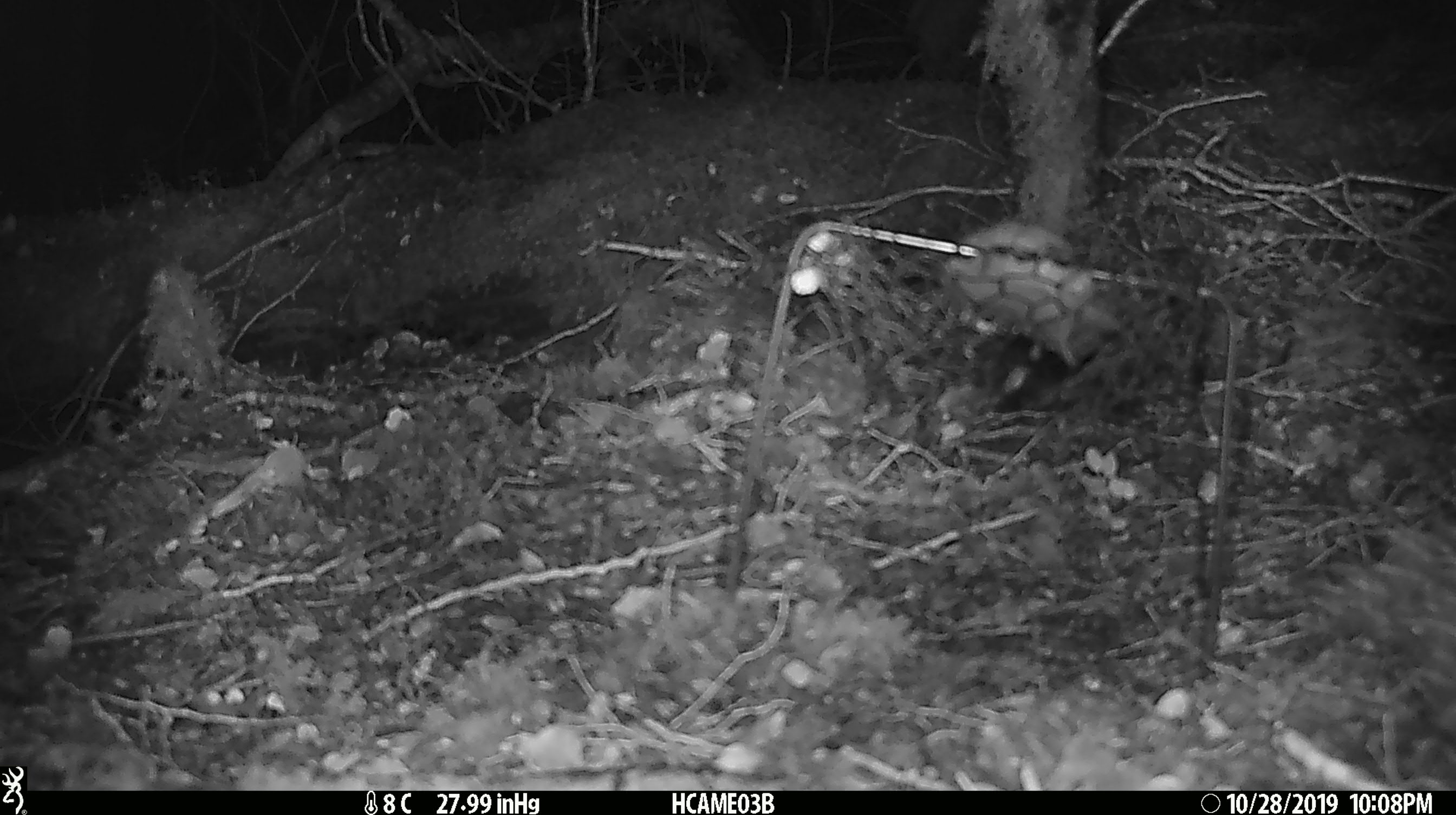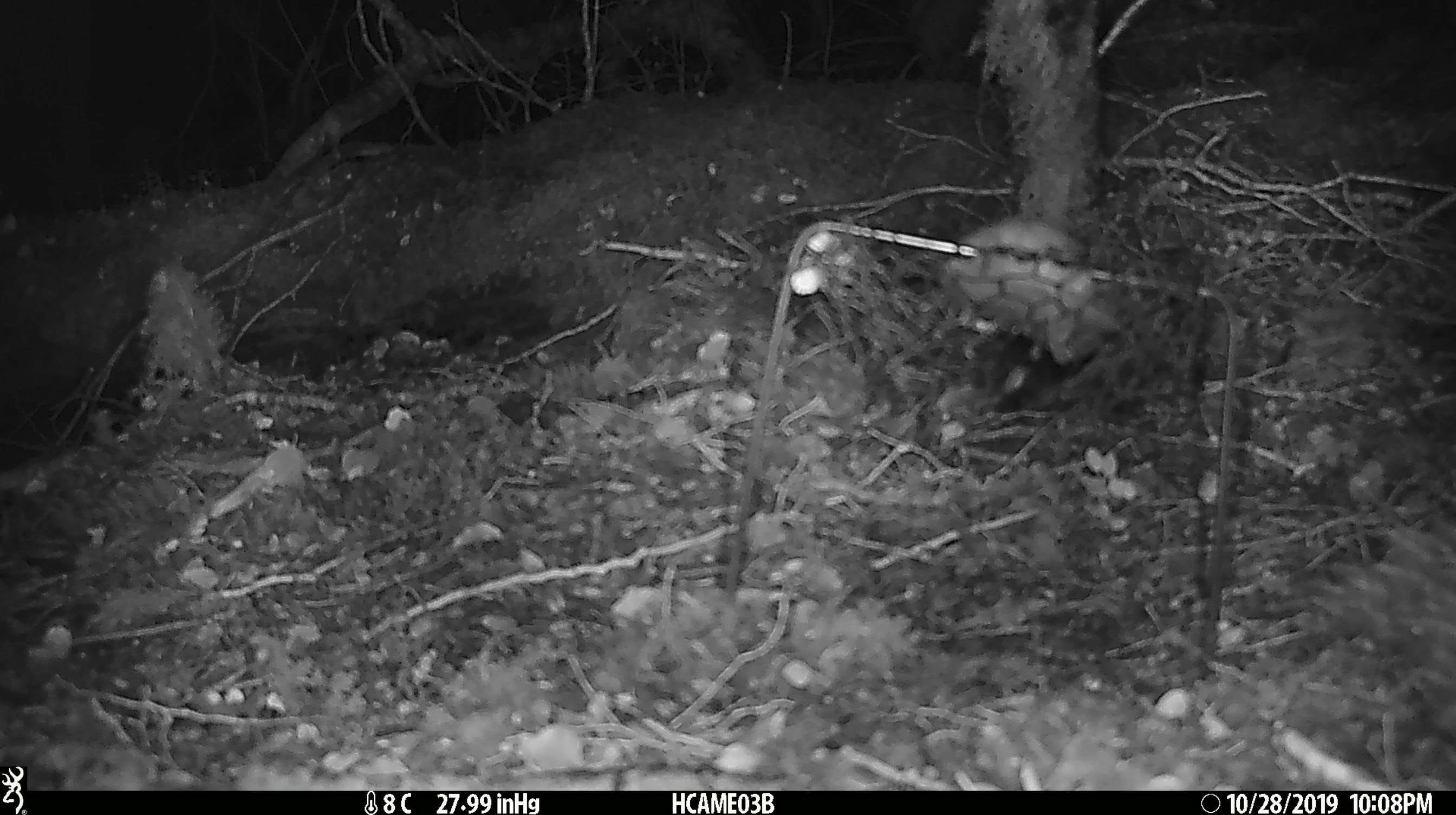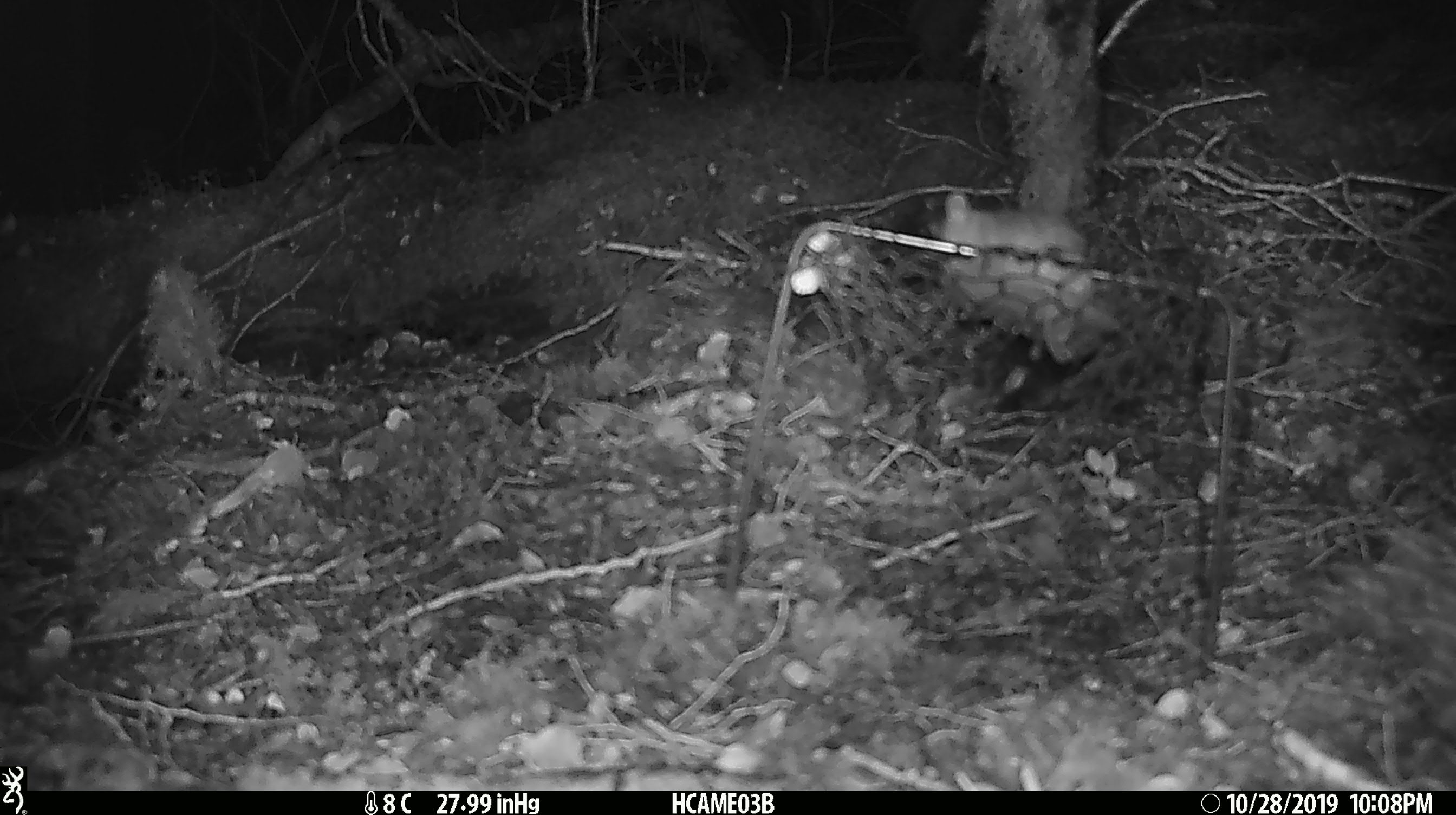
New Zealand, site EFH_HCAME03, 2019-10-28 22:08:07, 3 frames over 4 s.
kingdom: Animalia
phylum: Chordata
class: Mammalia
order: Rodentia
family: Muridae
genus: Mus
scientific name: Mus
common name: mouse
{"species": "mouse (Mus)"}